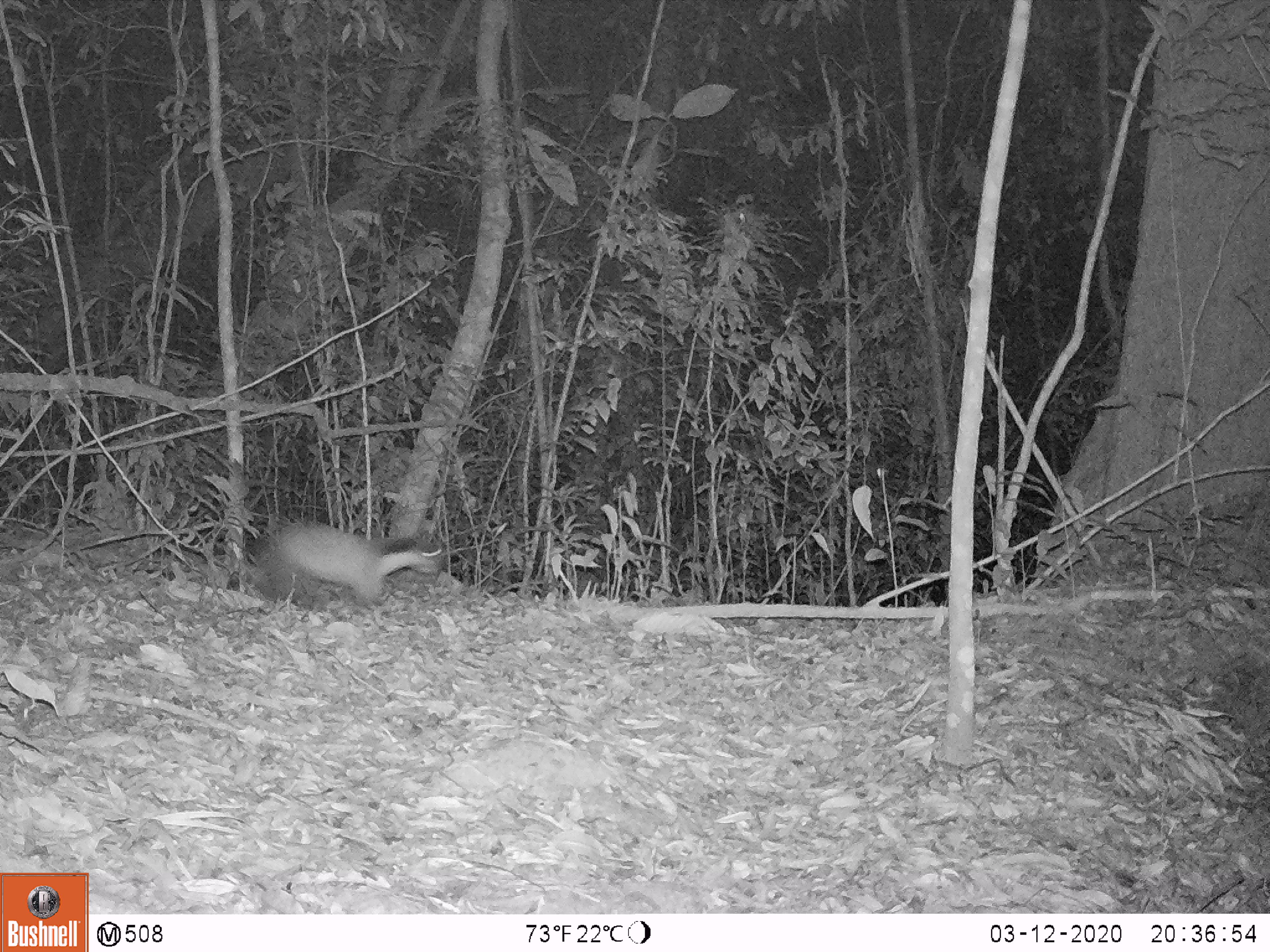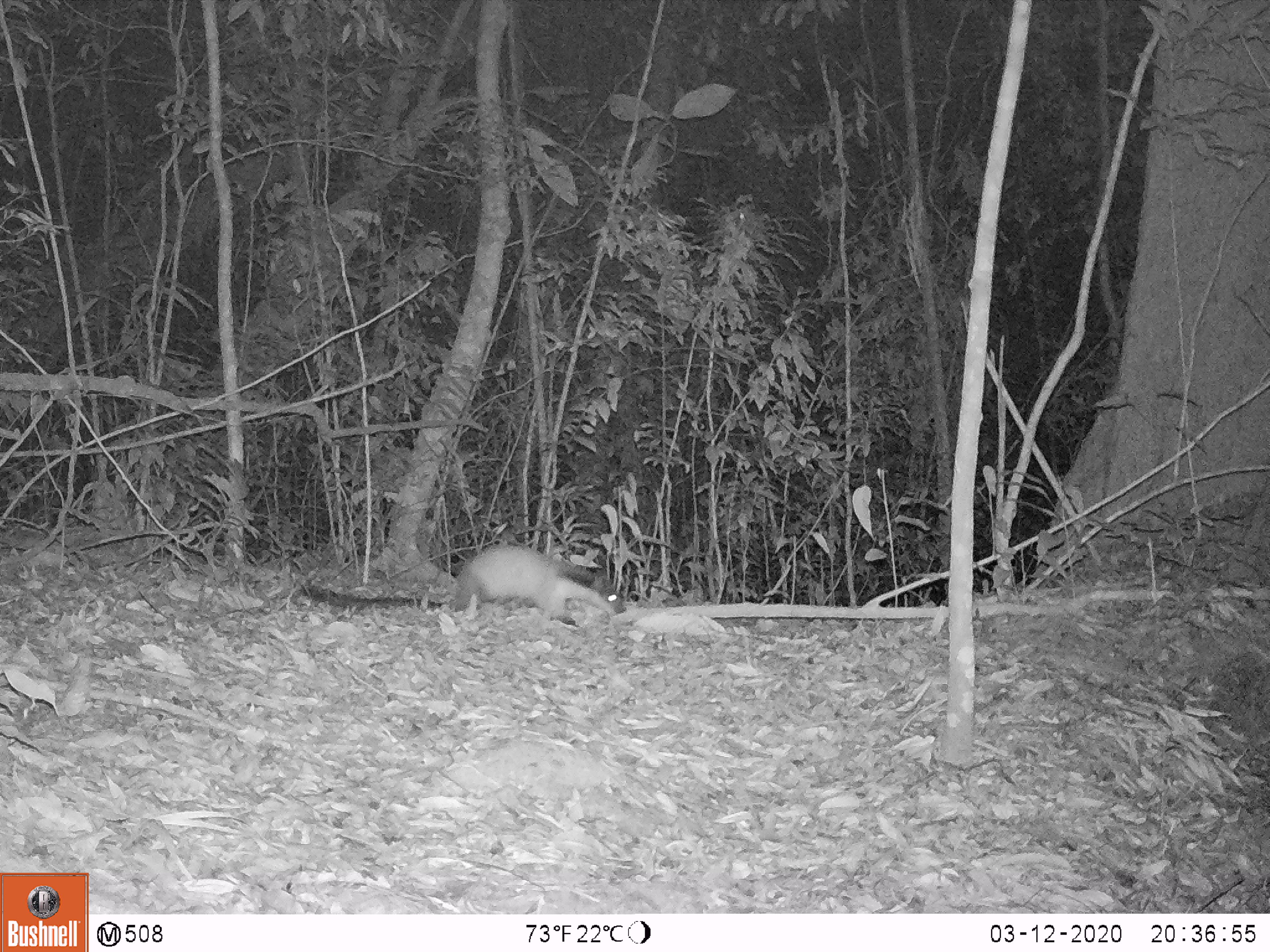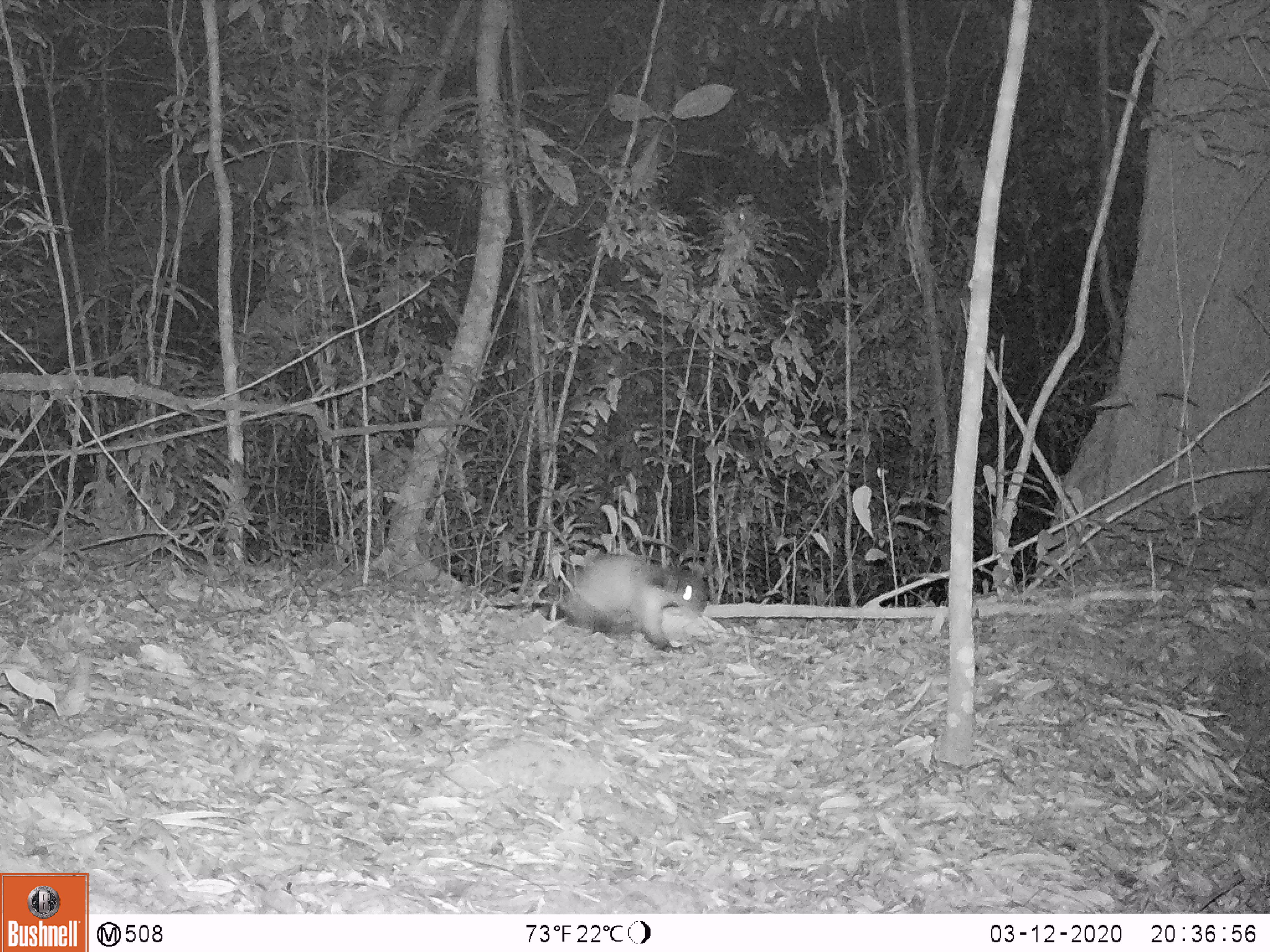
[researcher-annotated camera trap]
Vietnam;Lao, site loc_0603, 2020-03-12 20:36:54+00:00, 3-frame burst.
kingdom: Animalia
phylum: Chordata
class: Mammalia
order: Carnivora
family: Mustelidae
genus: Martes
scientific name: Martes flavigula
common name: yellow-throated marten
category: yellow throated marten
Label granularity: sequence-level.